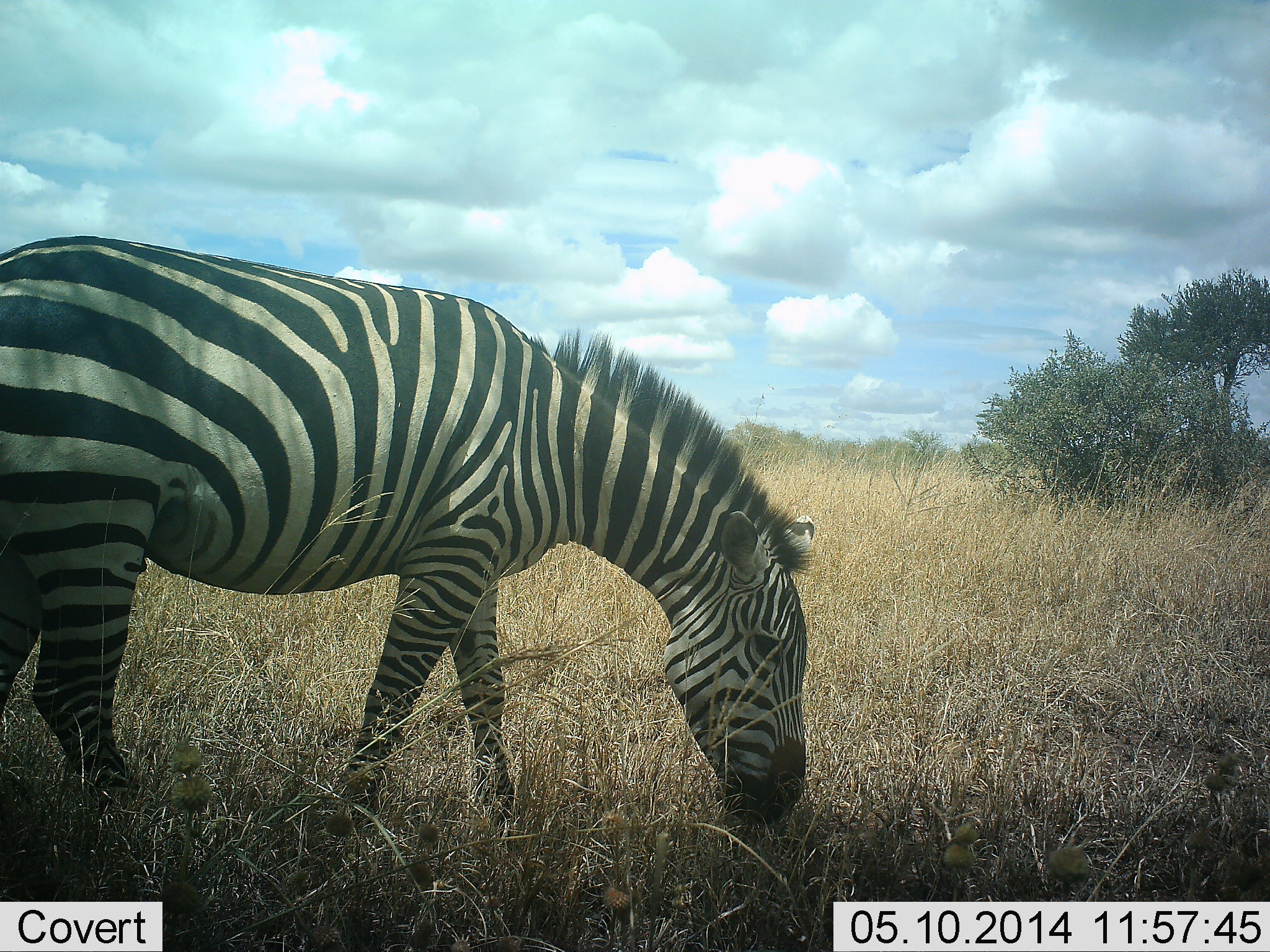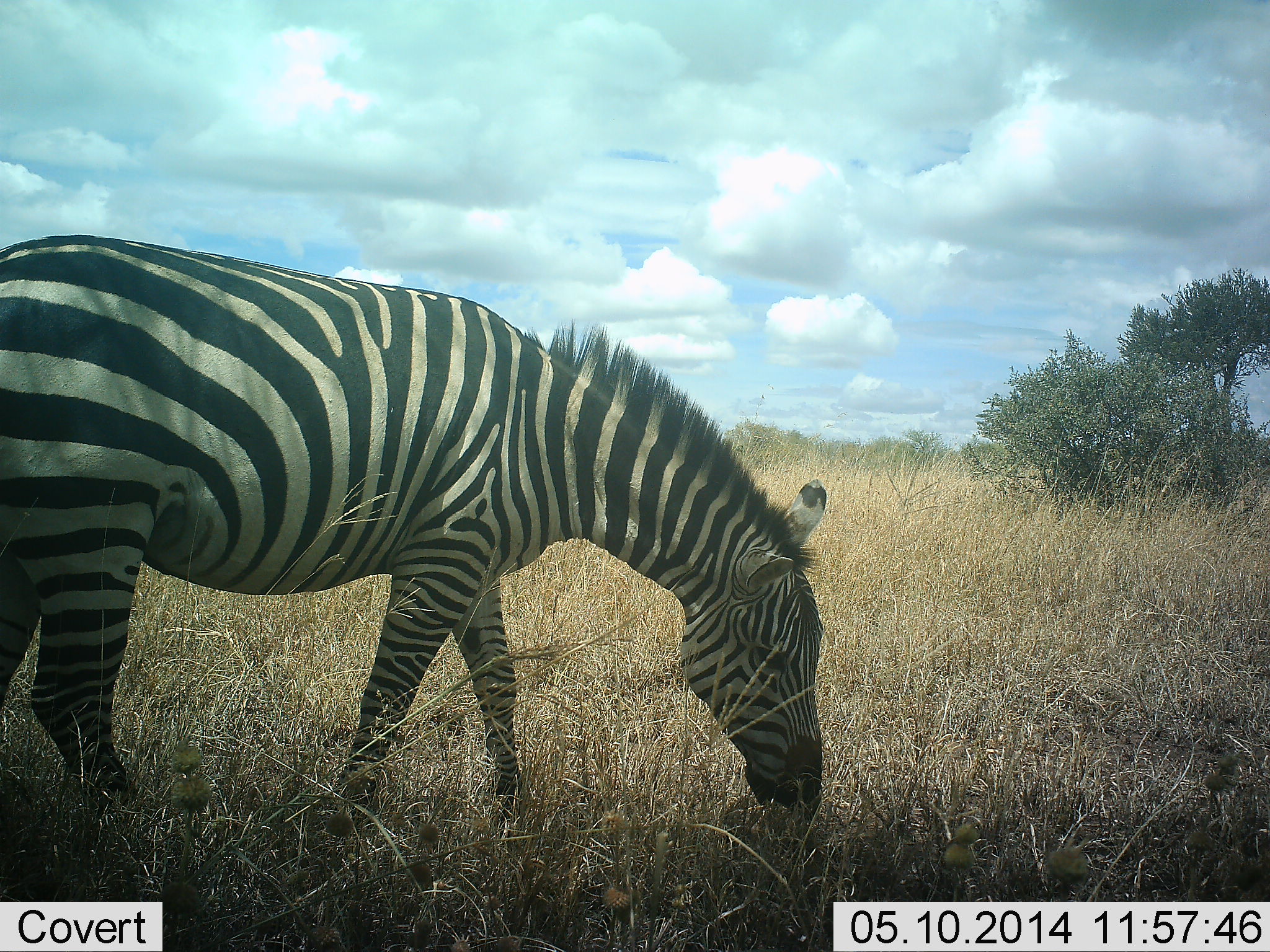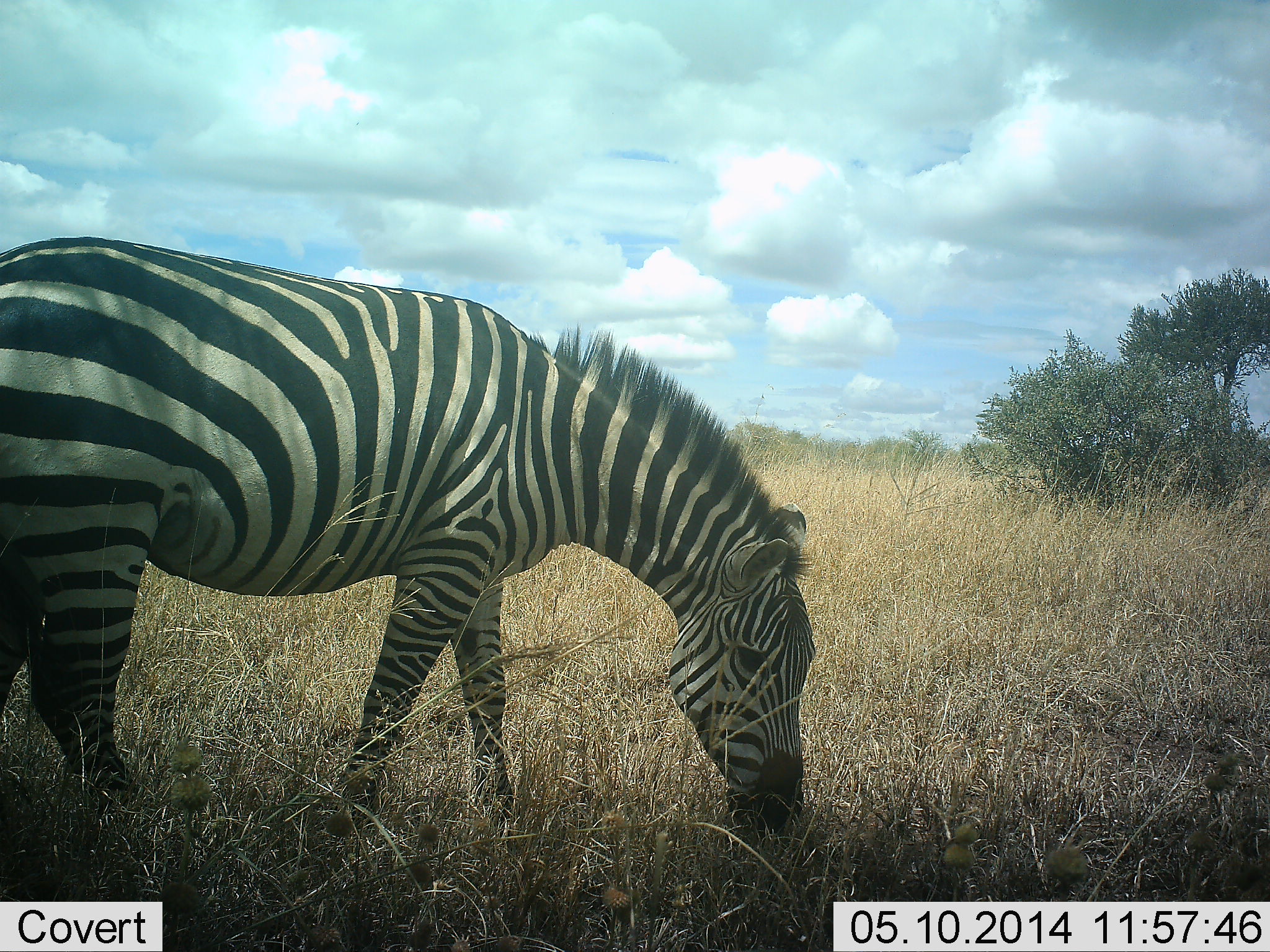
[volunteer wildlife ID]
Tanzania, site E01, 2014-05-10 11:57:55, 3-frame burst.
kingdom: Animalia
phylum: Chordata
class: Mammalia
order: Perissodactyla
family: Equidae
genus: Equus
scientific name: Equus quagga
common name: plains zebra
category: zebra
Zebra (plains zebra) (Equus quagga), count 1. Behavior (volunteer vote fractions): standing 10%, resting 0%, moving 0%, interacting 0%. Young present (vote fraction): 0%. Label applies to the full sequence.